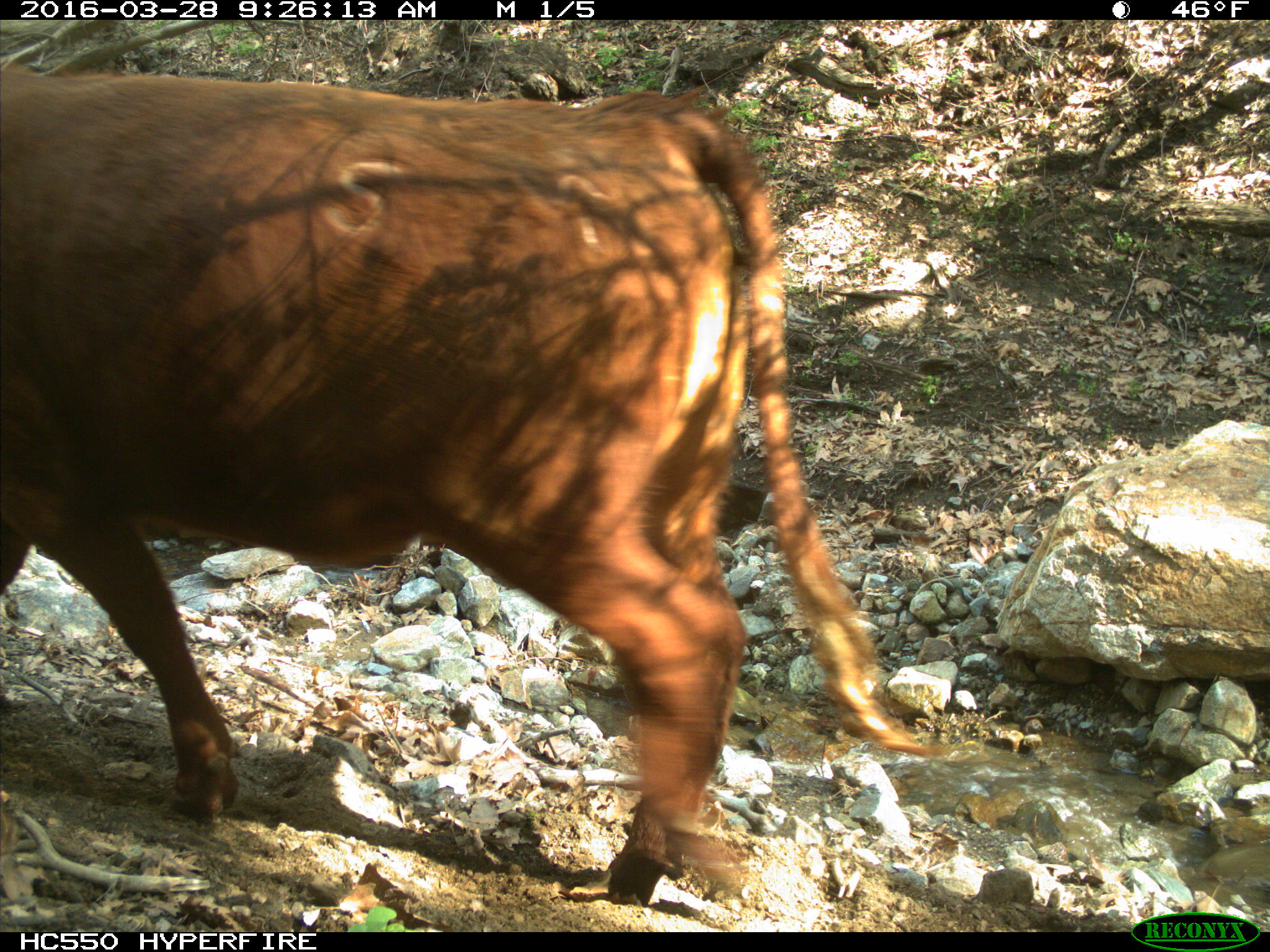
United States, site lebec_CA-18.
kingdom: Animalia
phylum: Chordata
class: Mammalia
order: Artiodactyla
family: Bovidae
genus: Bos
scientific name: Bos taurus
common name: domestic cow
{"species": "Bos taurus (domestic cow)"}